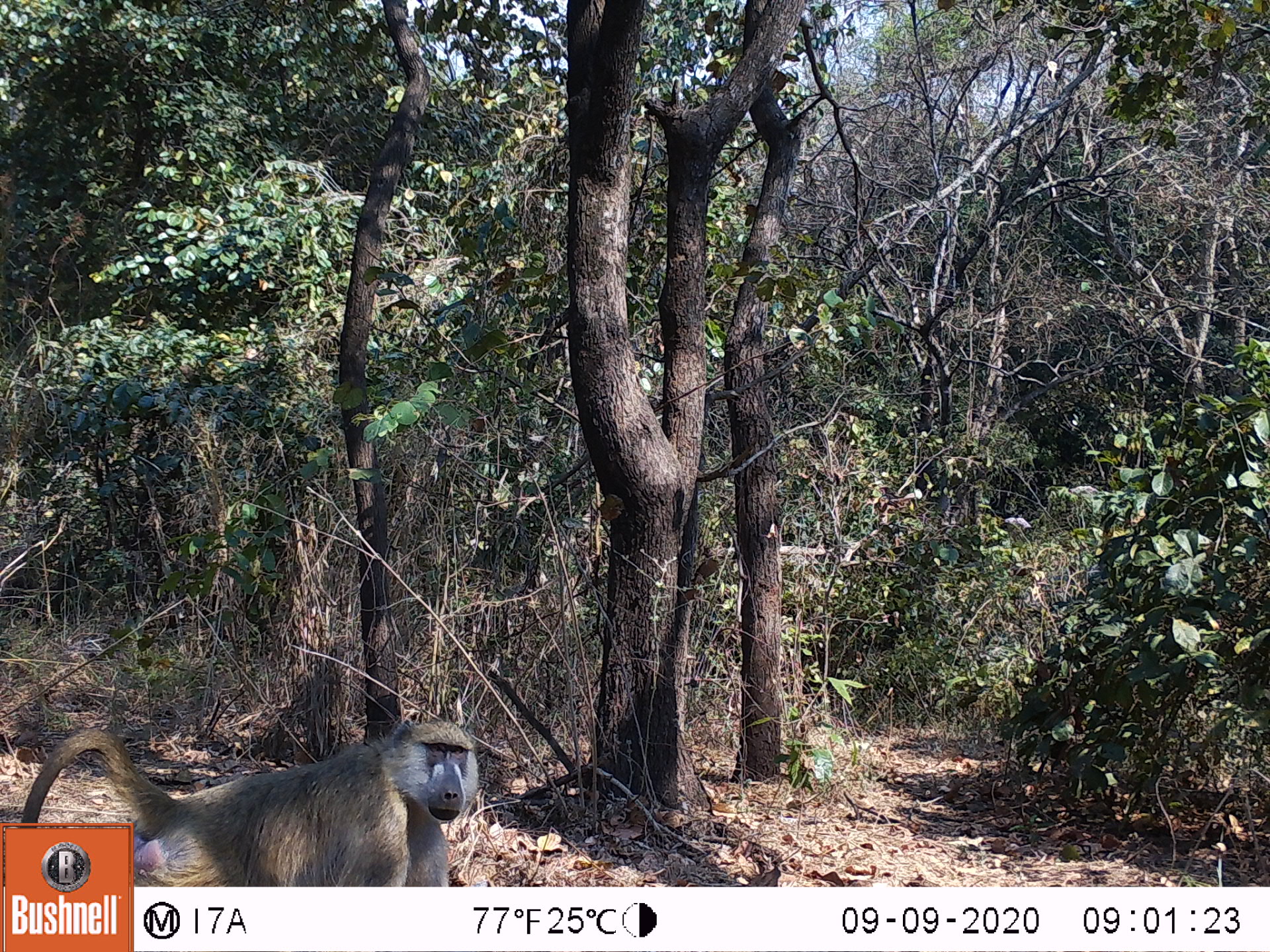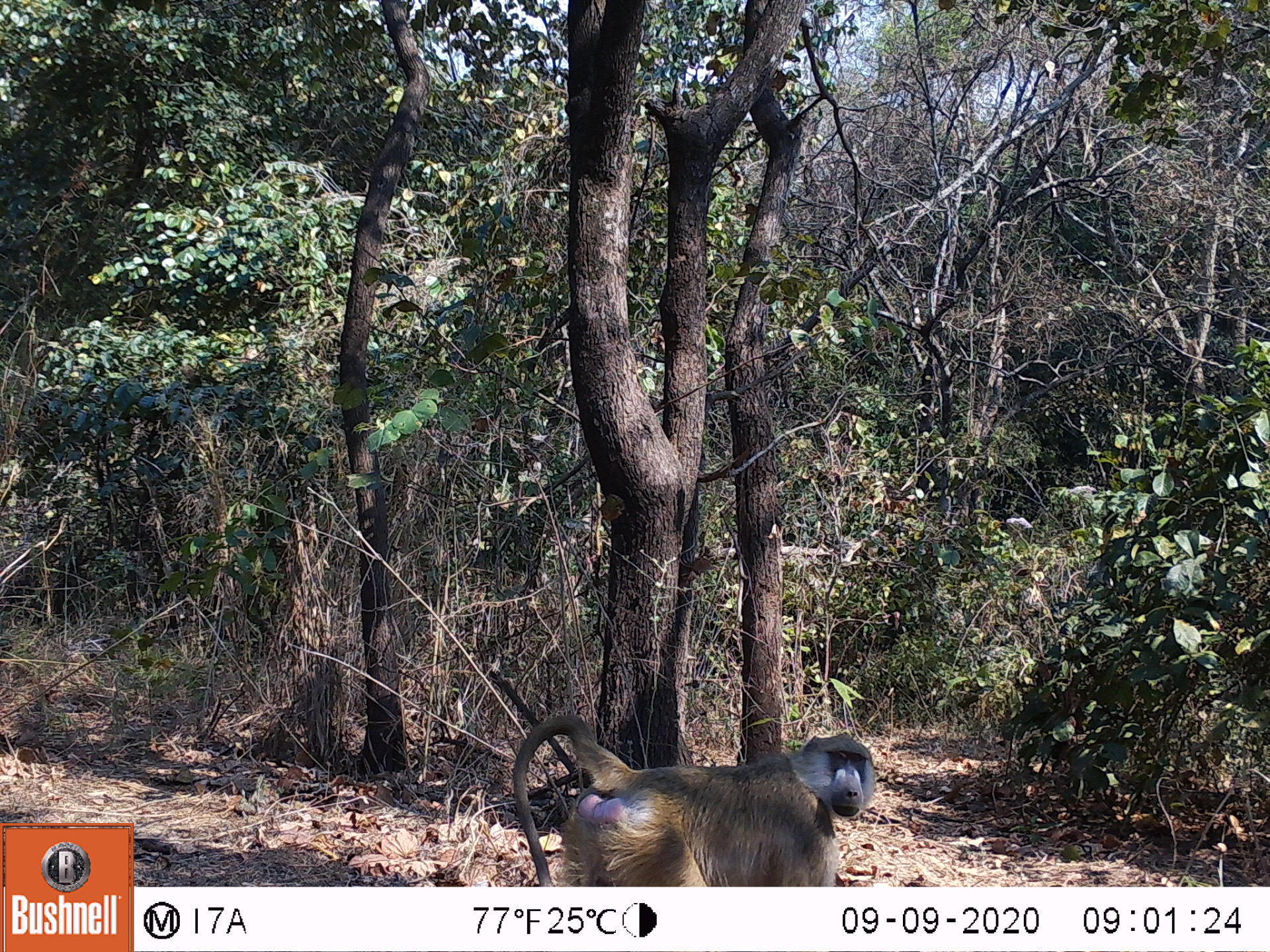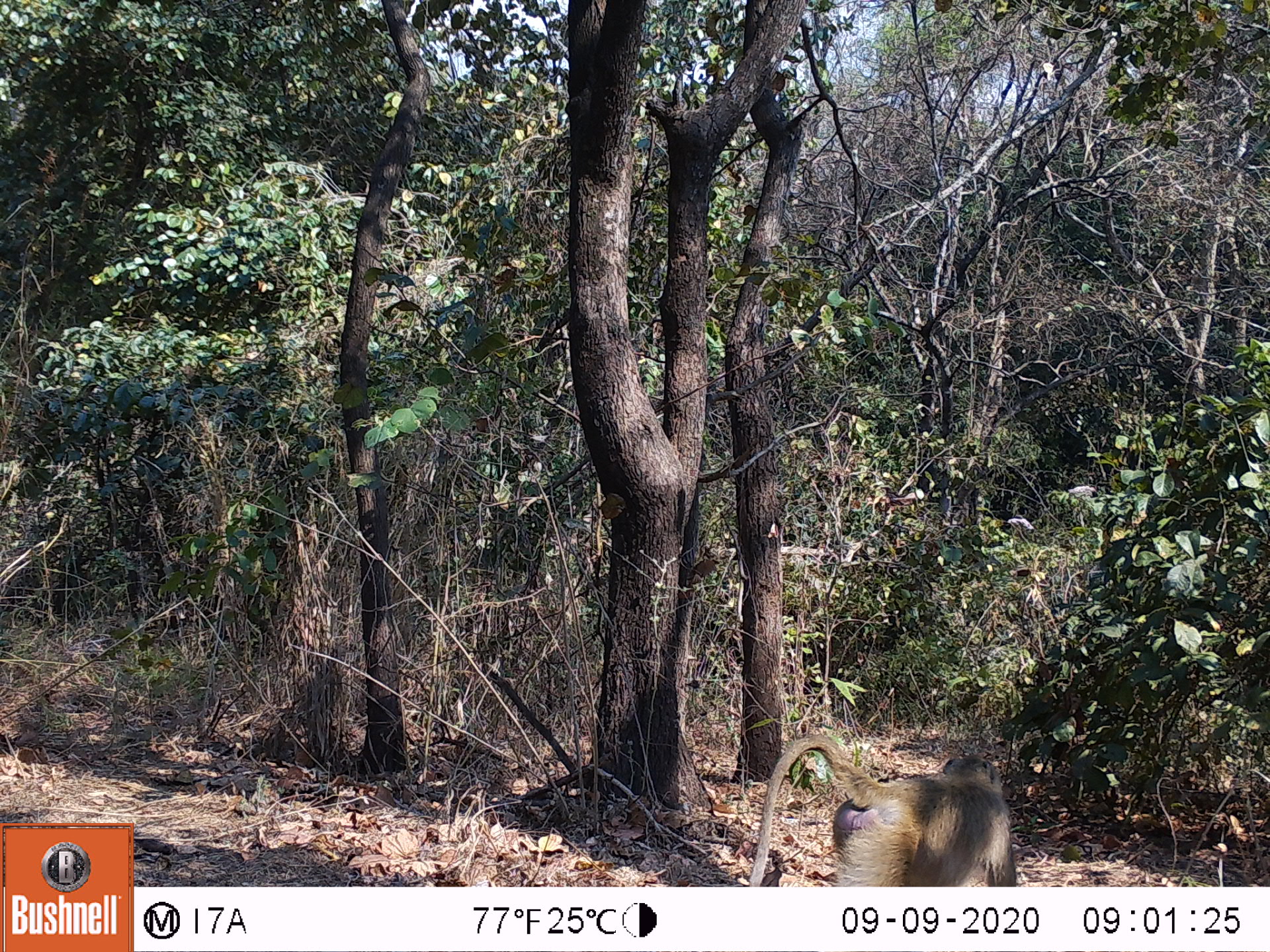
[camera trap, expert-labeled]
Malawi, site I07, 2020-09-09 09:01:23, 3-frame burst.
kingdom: Animalia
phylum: Chordata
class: Mammalia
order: Primates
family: Cercopithecidae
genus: Papio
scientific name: Papio cynocephalus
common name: yellow baboon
Yellow baboon (Papio cynocephalus), count 1.